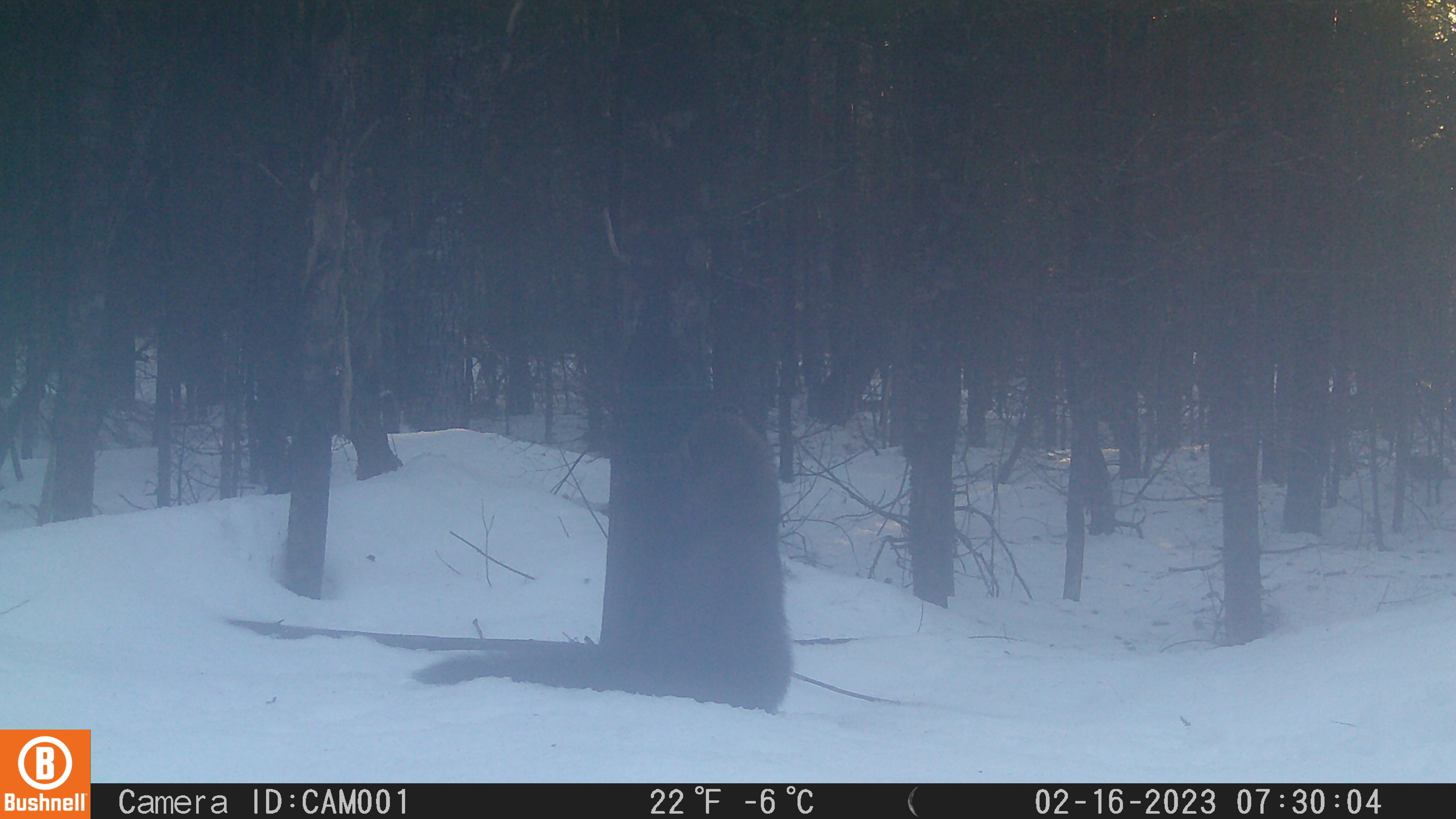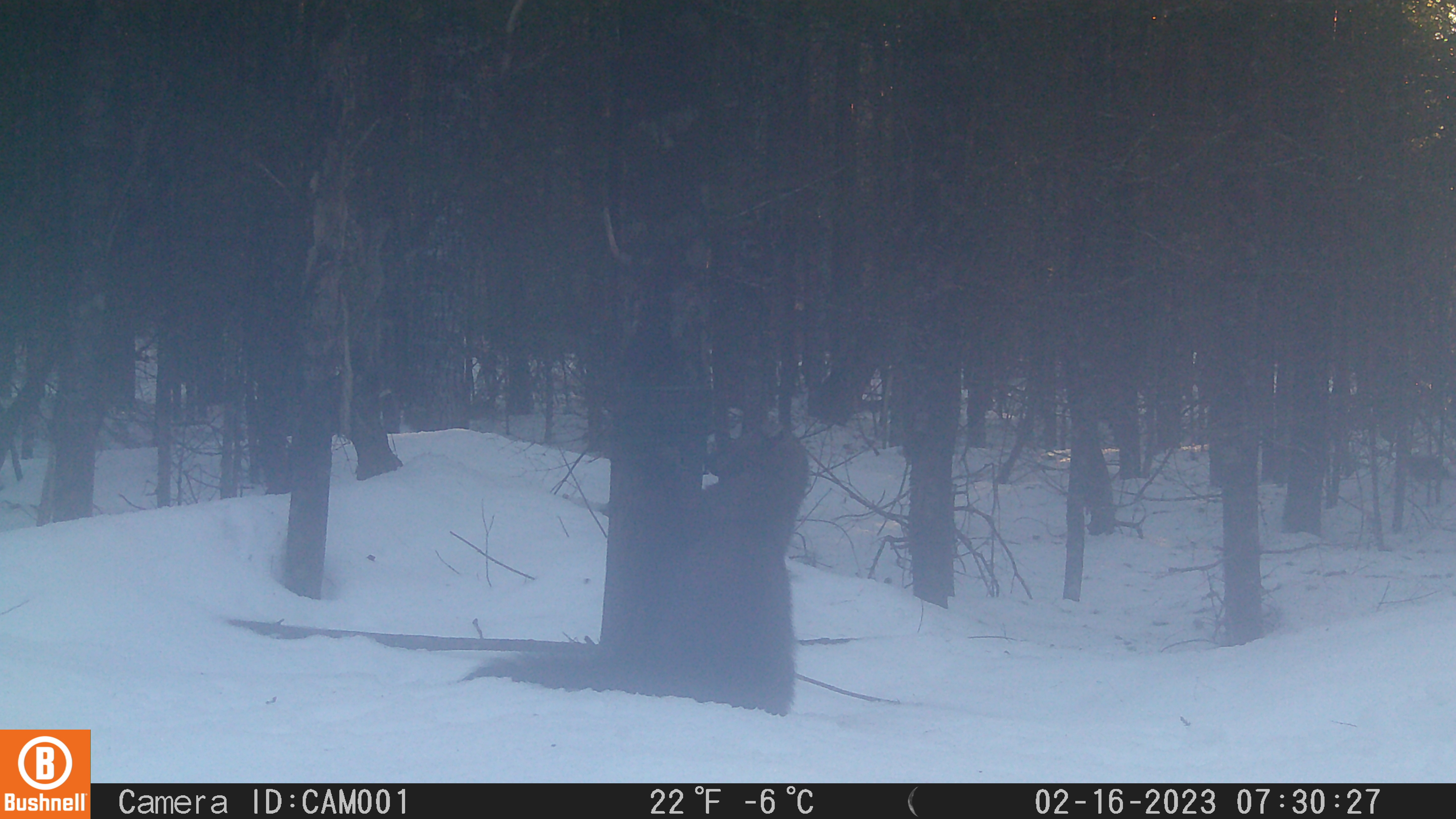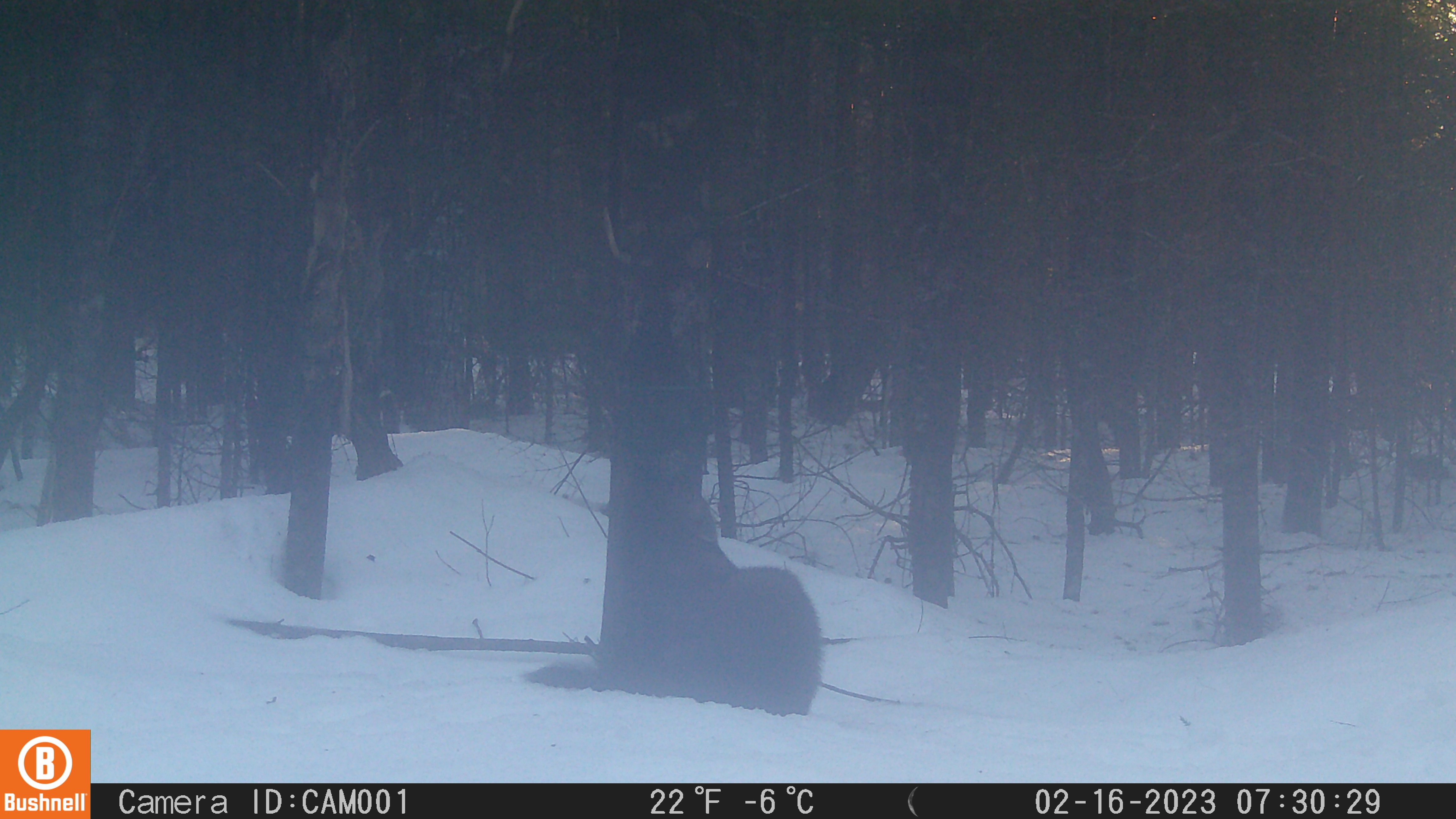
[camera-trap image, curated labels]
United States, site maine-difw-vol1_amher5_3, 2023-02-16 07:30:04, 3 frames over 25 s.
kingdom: Animalia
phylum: Chordata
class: Mammalia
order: Carnivora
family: Mustelidae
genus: Pekania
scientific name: Pekania pennanti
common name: fisher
Fisher (Pekania pennanti).